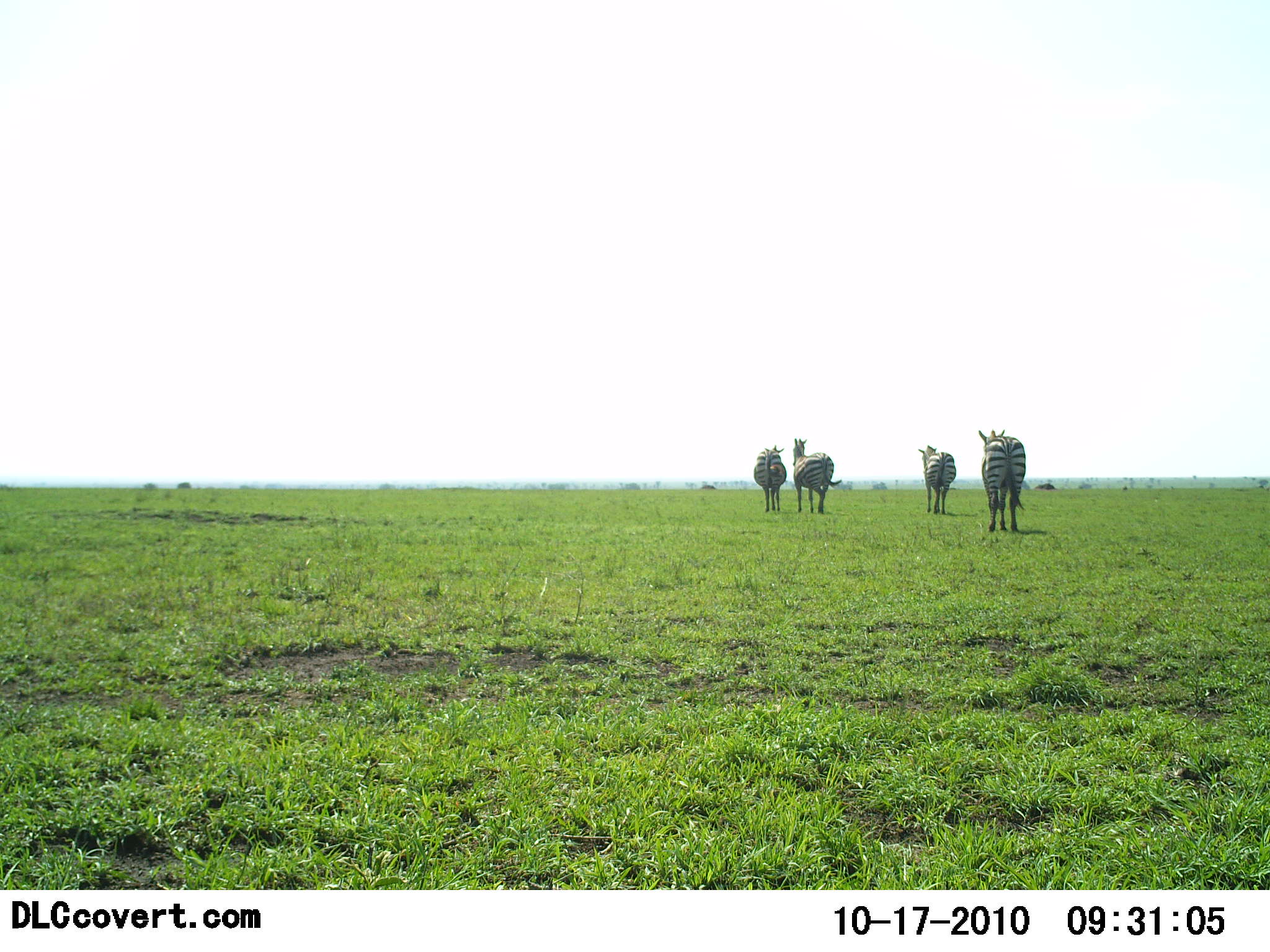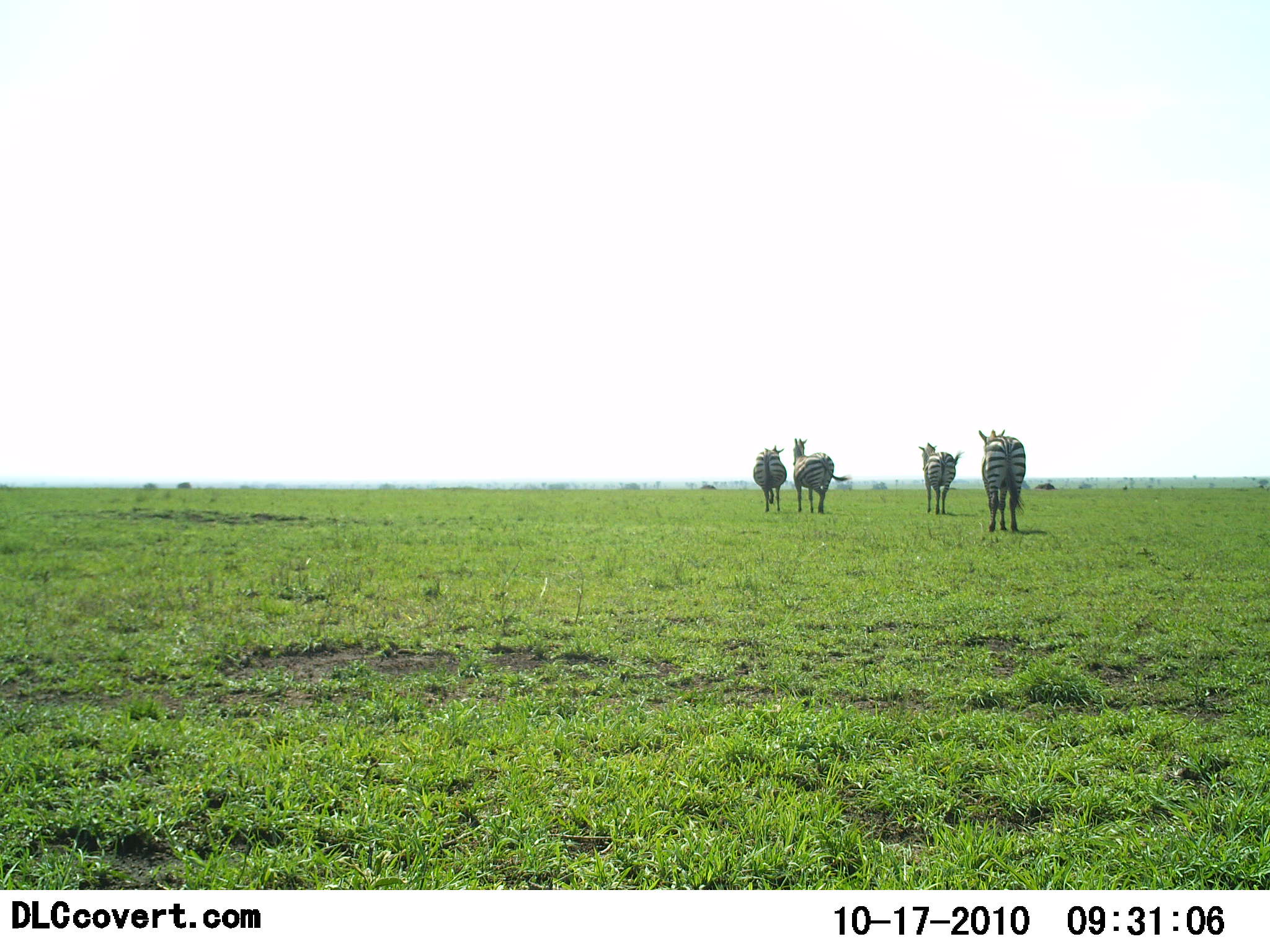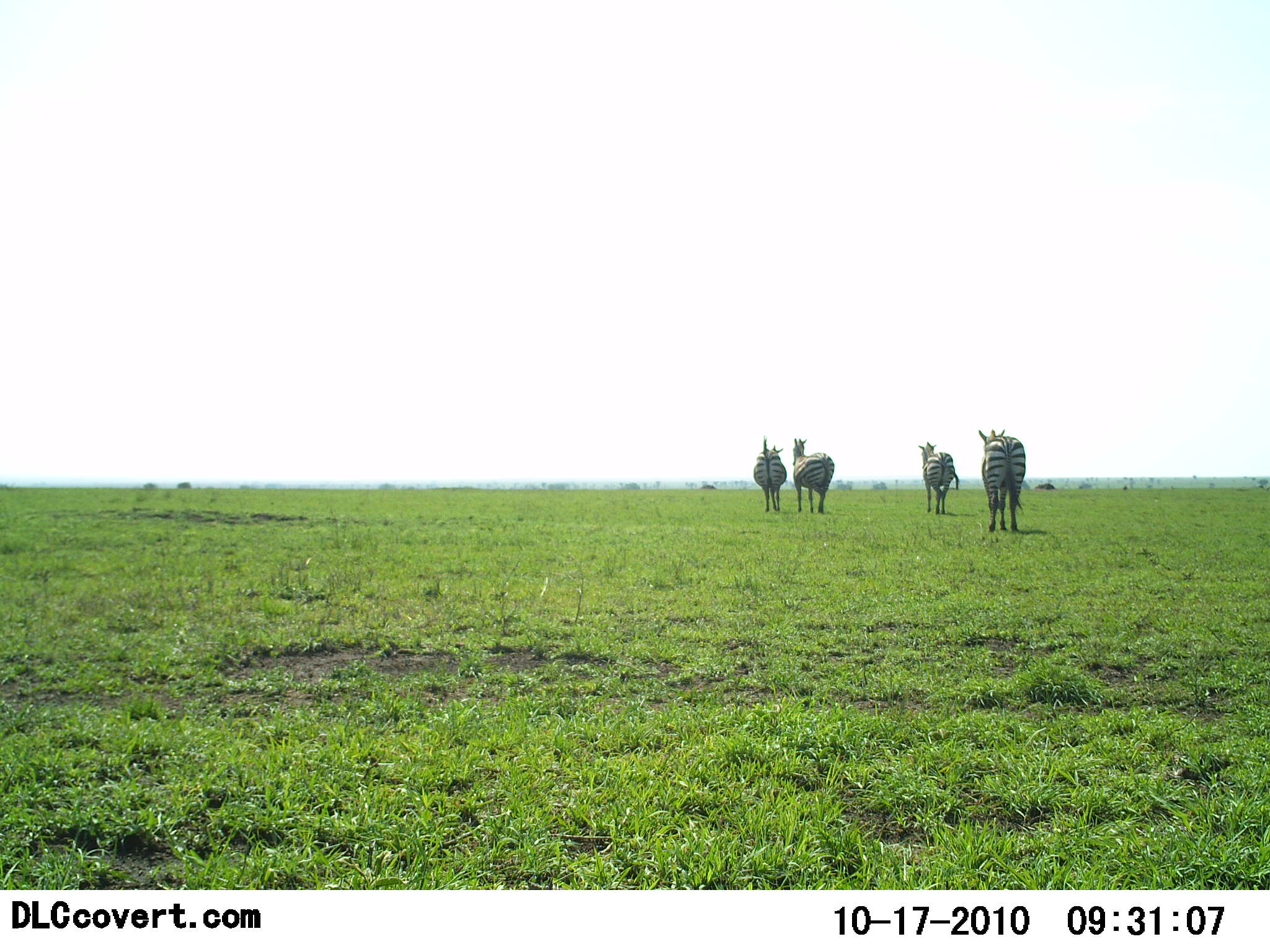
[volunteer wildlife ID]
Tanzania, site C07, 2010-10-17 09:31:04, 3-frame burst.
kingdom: Animalia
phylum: Chordata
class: Mammalia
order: Perissodactyla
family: Equidae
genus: Equus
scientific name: Equus quagga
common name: plains zebra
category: zebra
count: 4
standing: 73%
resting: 0%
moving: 27%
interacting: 0%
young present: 0%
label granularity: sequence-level